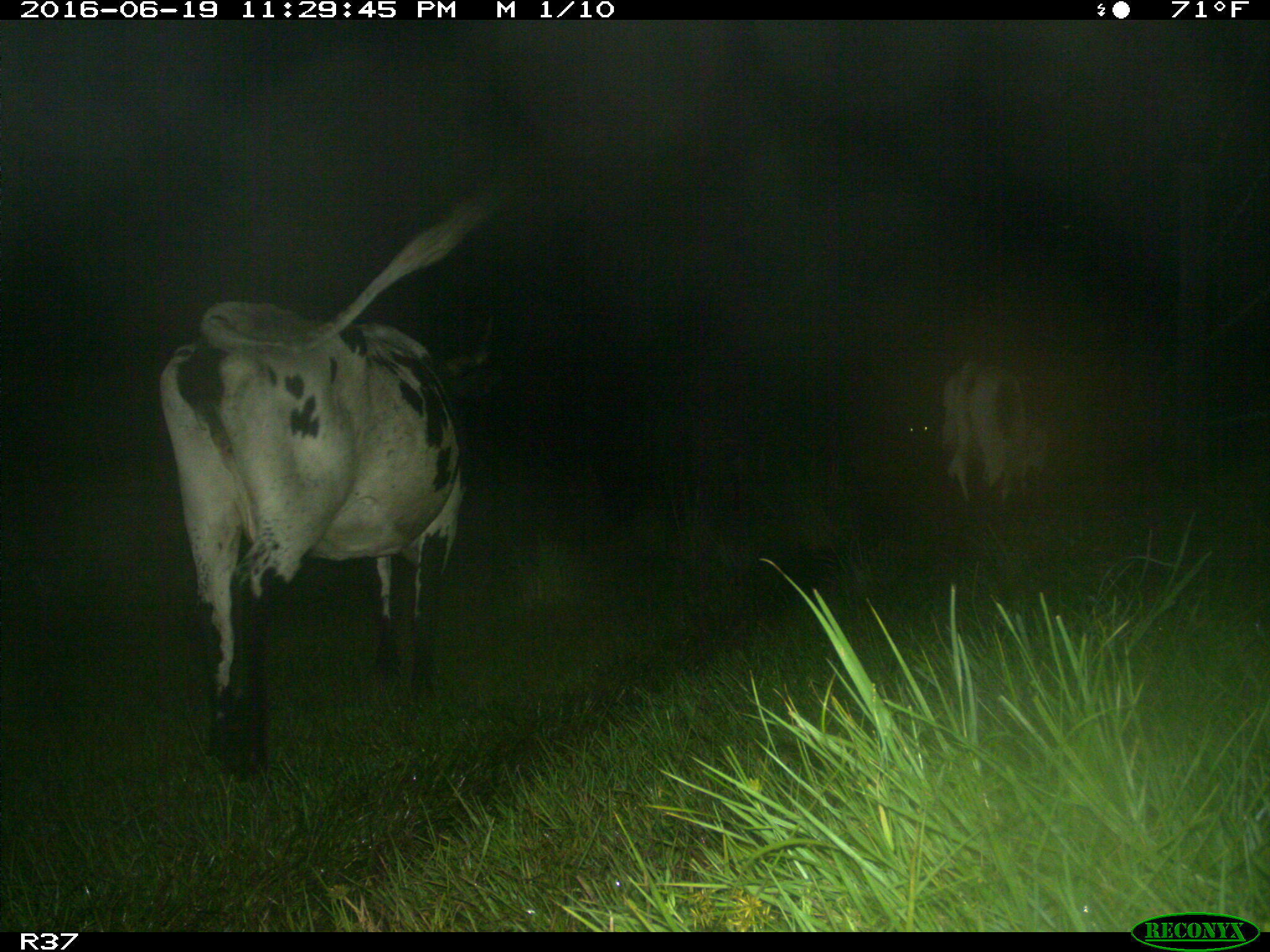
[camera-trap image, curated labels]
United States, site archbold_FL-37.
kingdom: Animalia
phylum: Chordata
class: Mammalia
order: Artiodactyla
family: Bovidae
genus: Bos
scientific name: Bos taurus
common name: domestic cow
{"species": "Bos taurus (domestic cow)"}